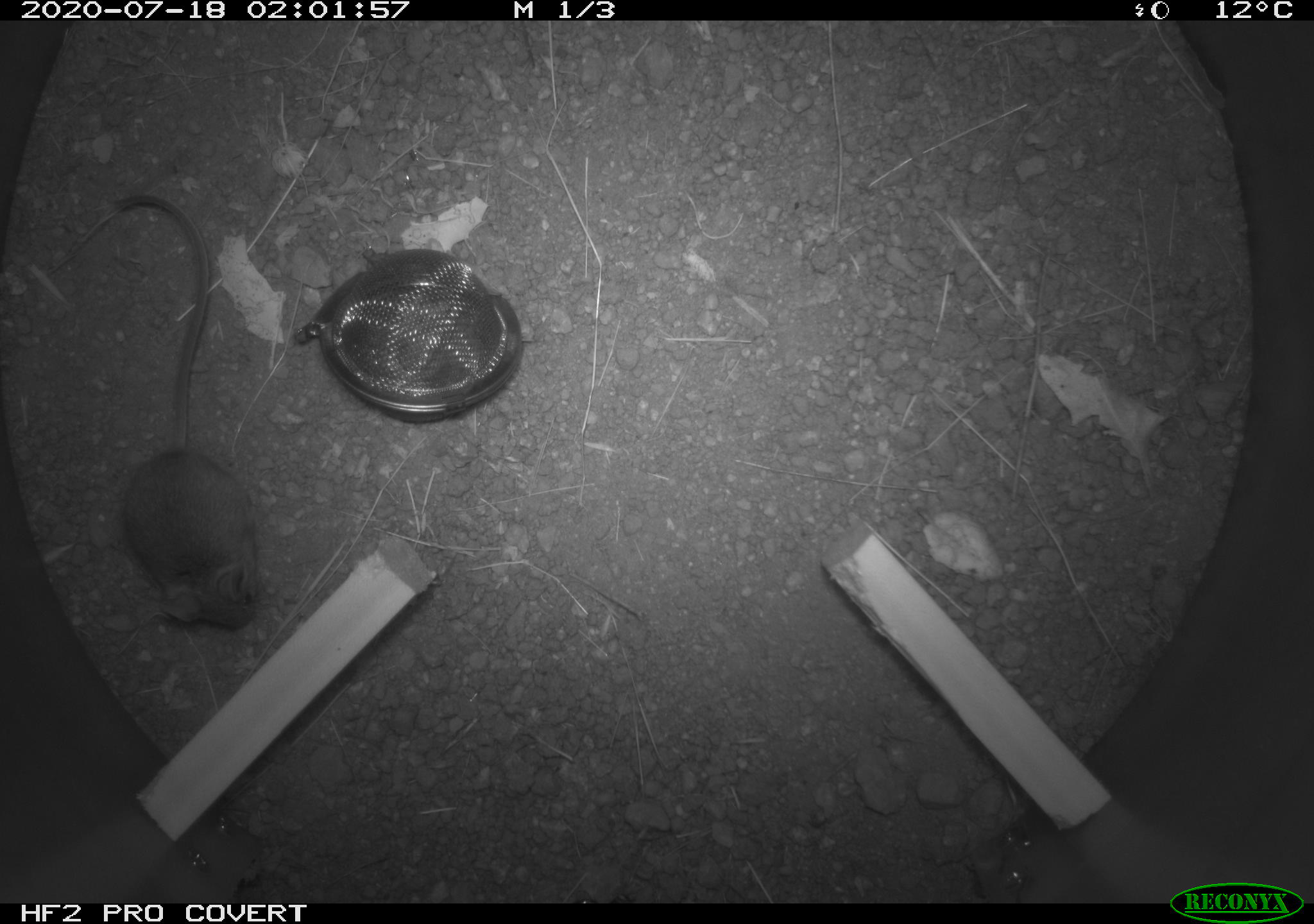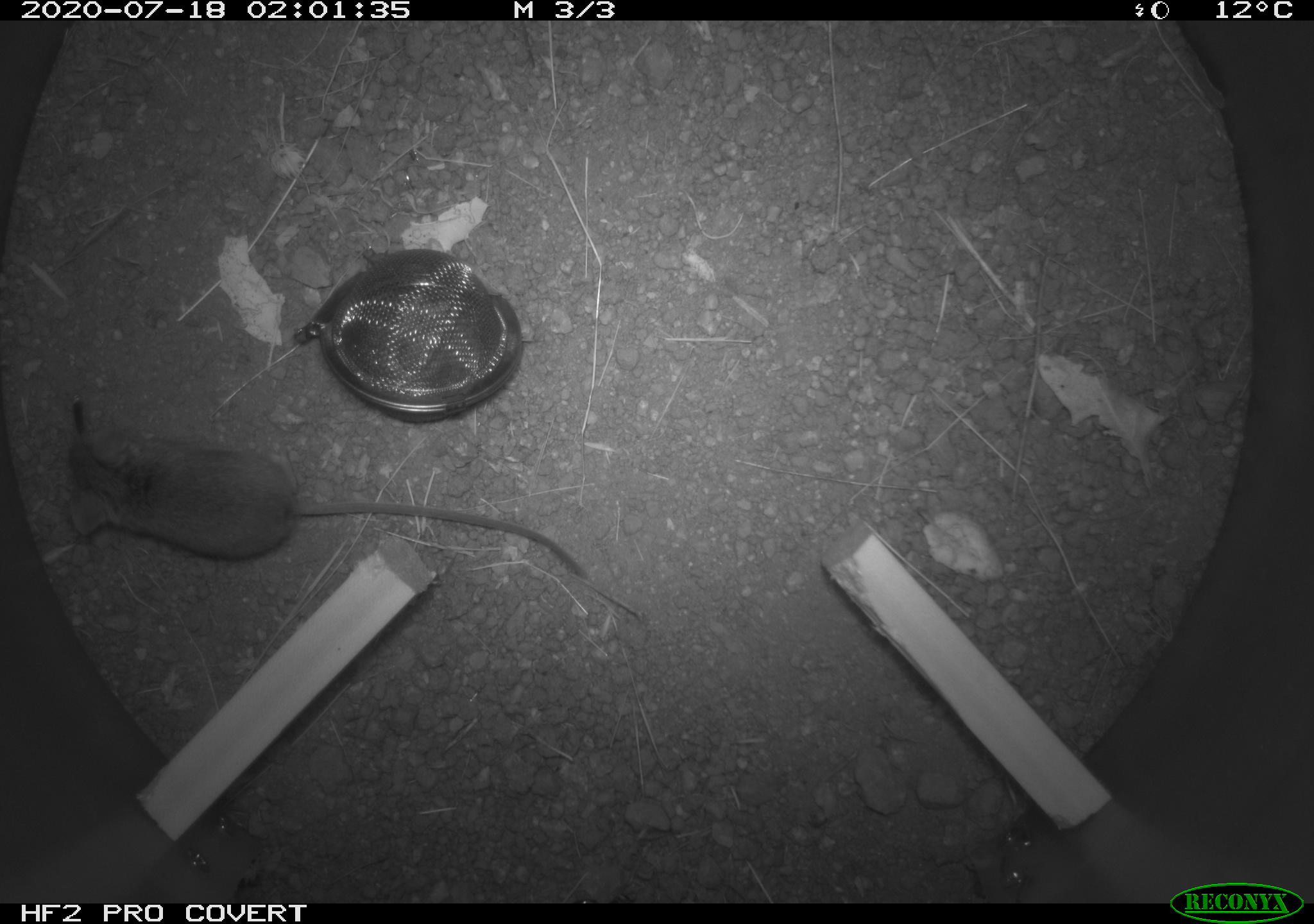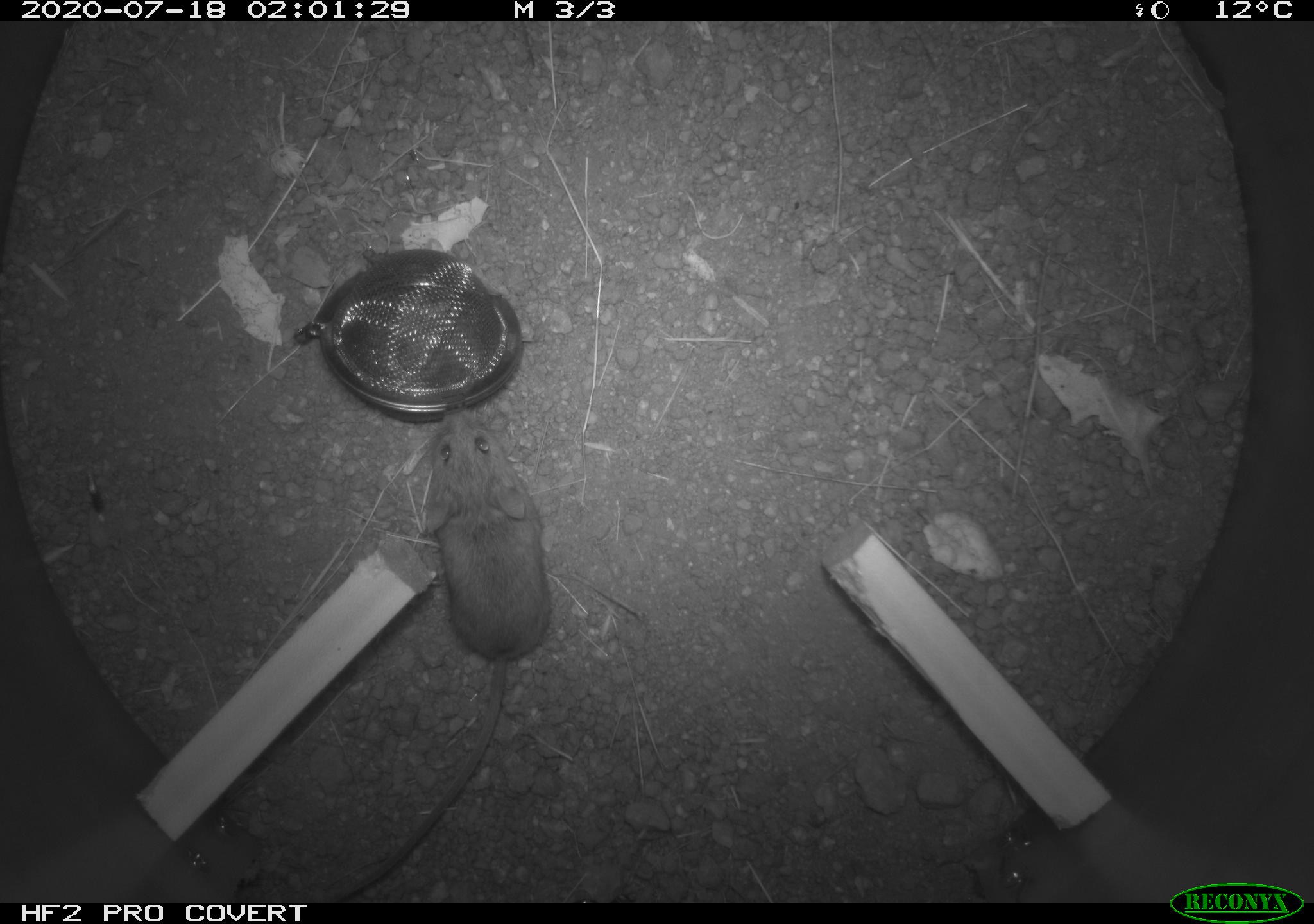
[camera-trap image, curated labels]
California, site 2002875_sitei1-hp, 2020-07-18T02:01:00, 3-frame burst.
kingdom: Animalia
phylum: Chordata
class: Mammalia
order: Rodentia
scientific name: Rodentia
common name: rodent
Rodent (Rodentia).